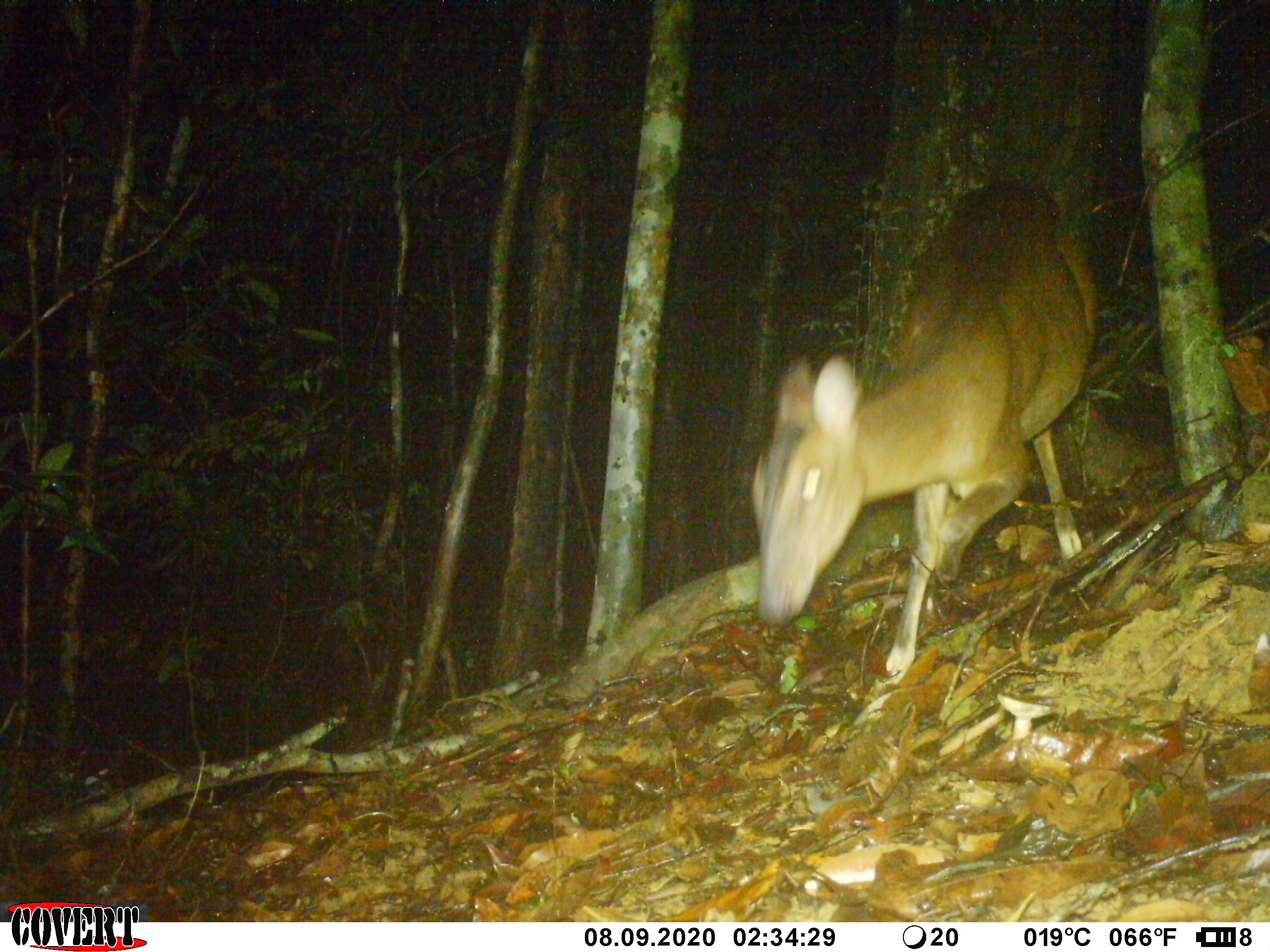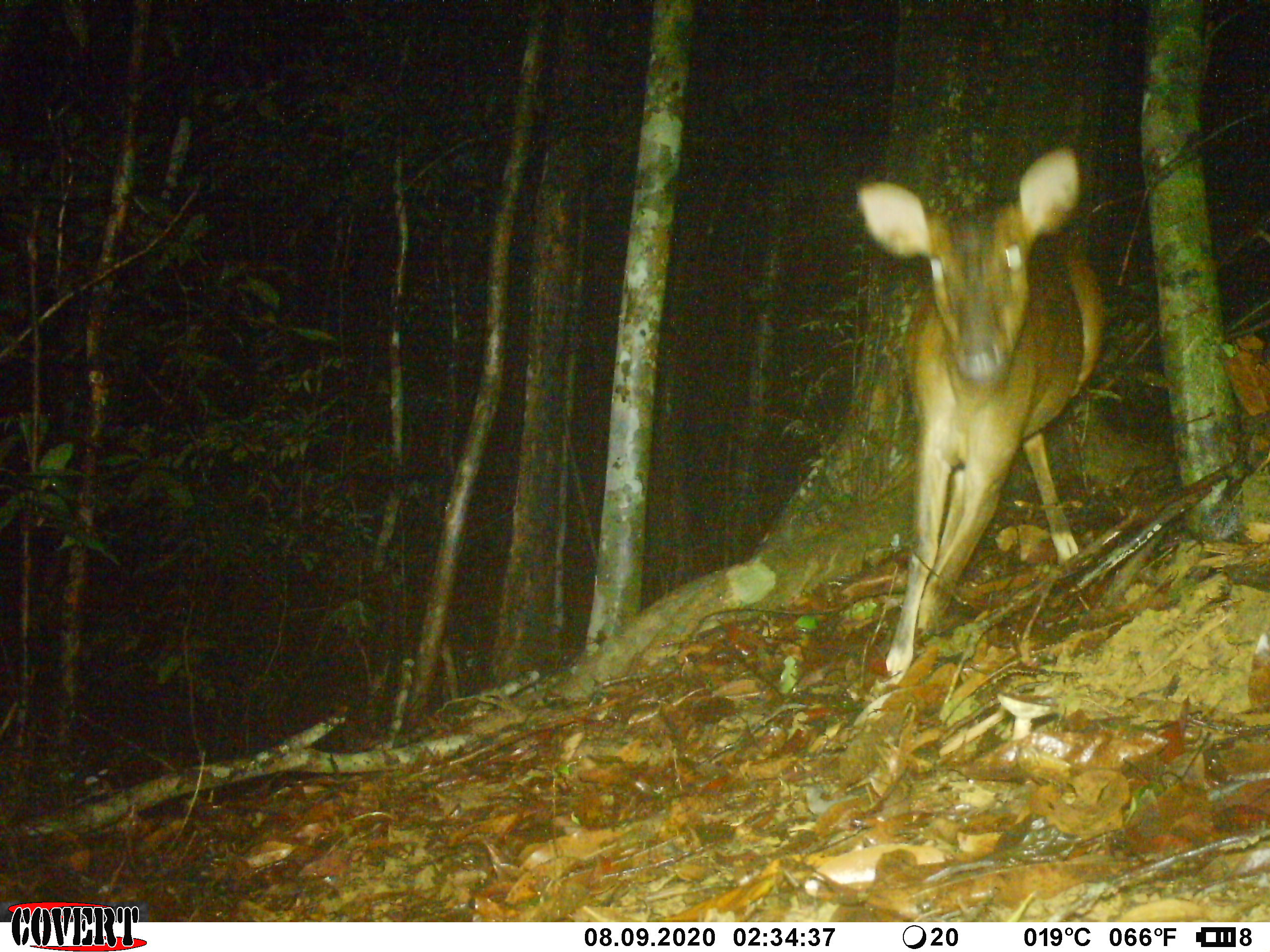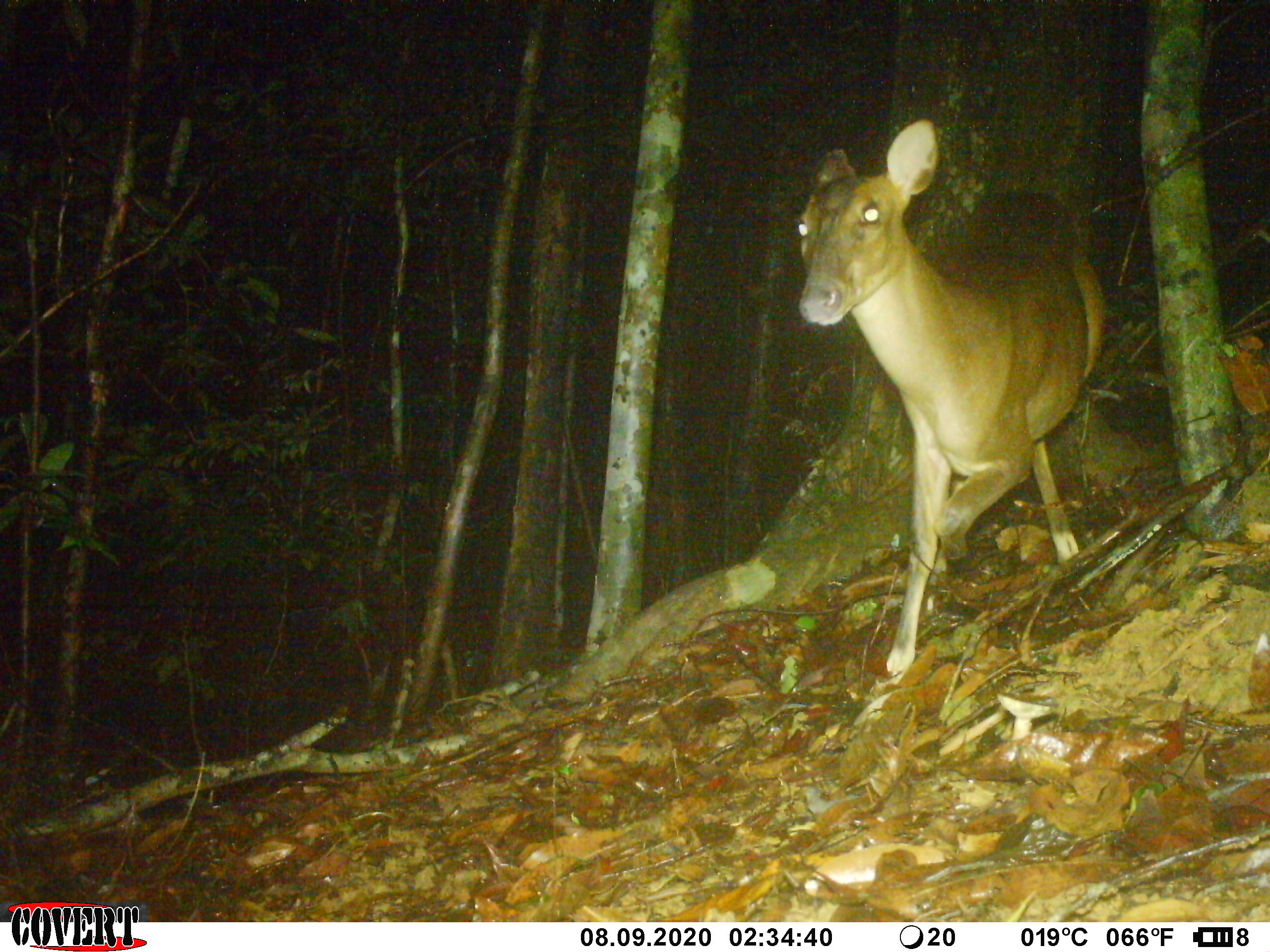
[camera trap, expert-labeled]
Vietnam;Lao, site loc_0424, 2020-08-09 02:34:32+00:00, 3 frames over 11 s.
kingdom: Animalia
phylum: Chordata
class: Mammalia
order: Artiodactyla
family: Cervidae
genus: Muntiacus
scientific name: Muntiacus vuquangensis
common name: large-antlered muntjac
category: large antlered muntjac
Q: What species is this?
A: Large antlered muntjac (large-antlered muntjac) (Muntiacus vuquangensis).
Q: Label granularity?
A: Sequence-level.